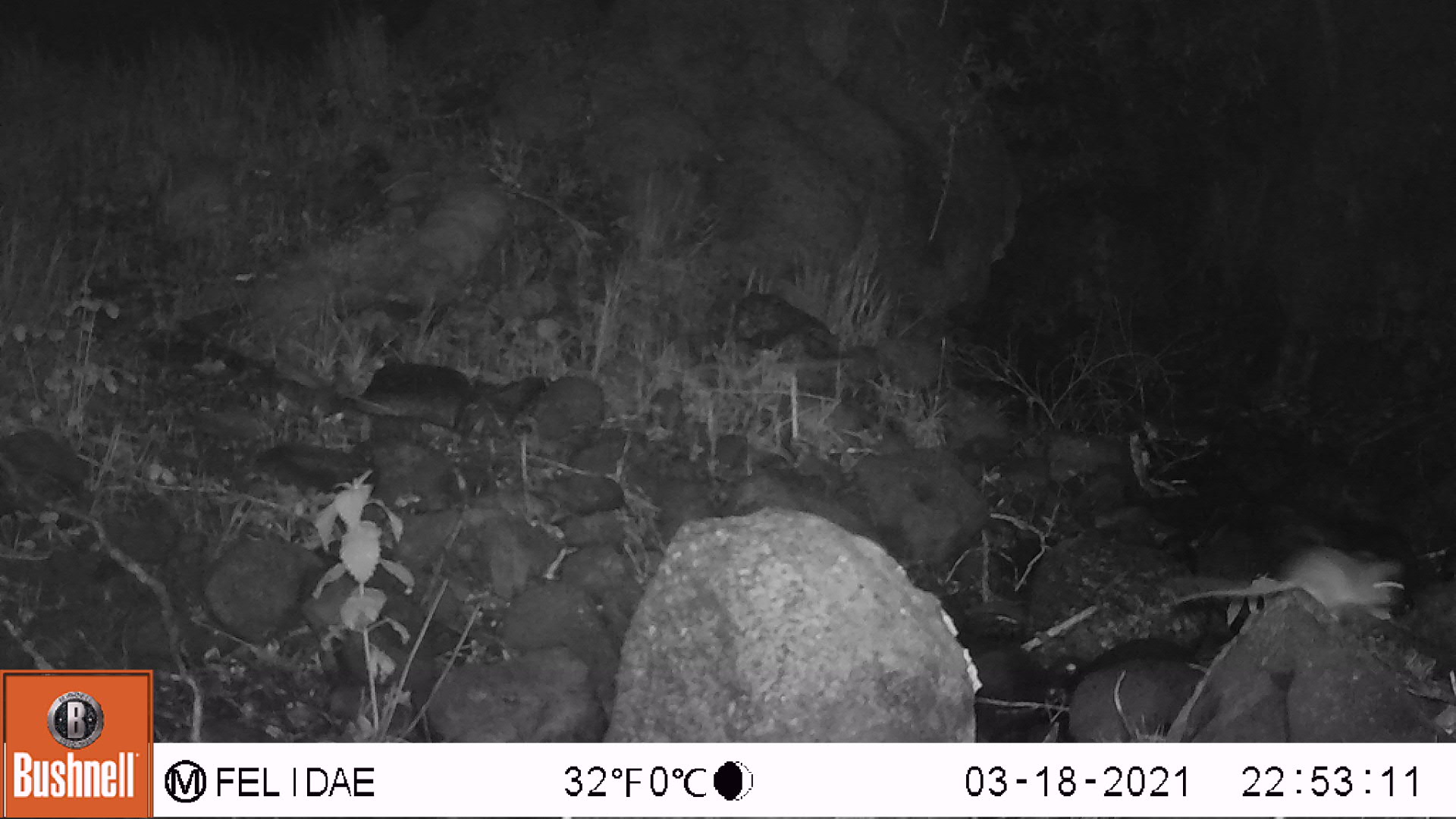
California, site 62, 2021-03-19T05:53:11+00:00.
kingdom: Animalia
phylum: Chordata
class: Mammalia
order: Rodentia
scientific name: Rodentia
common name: mouse or rat